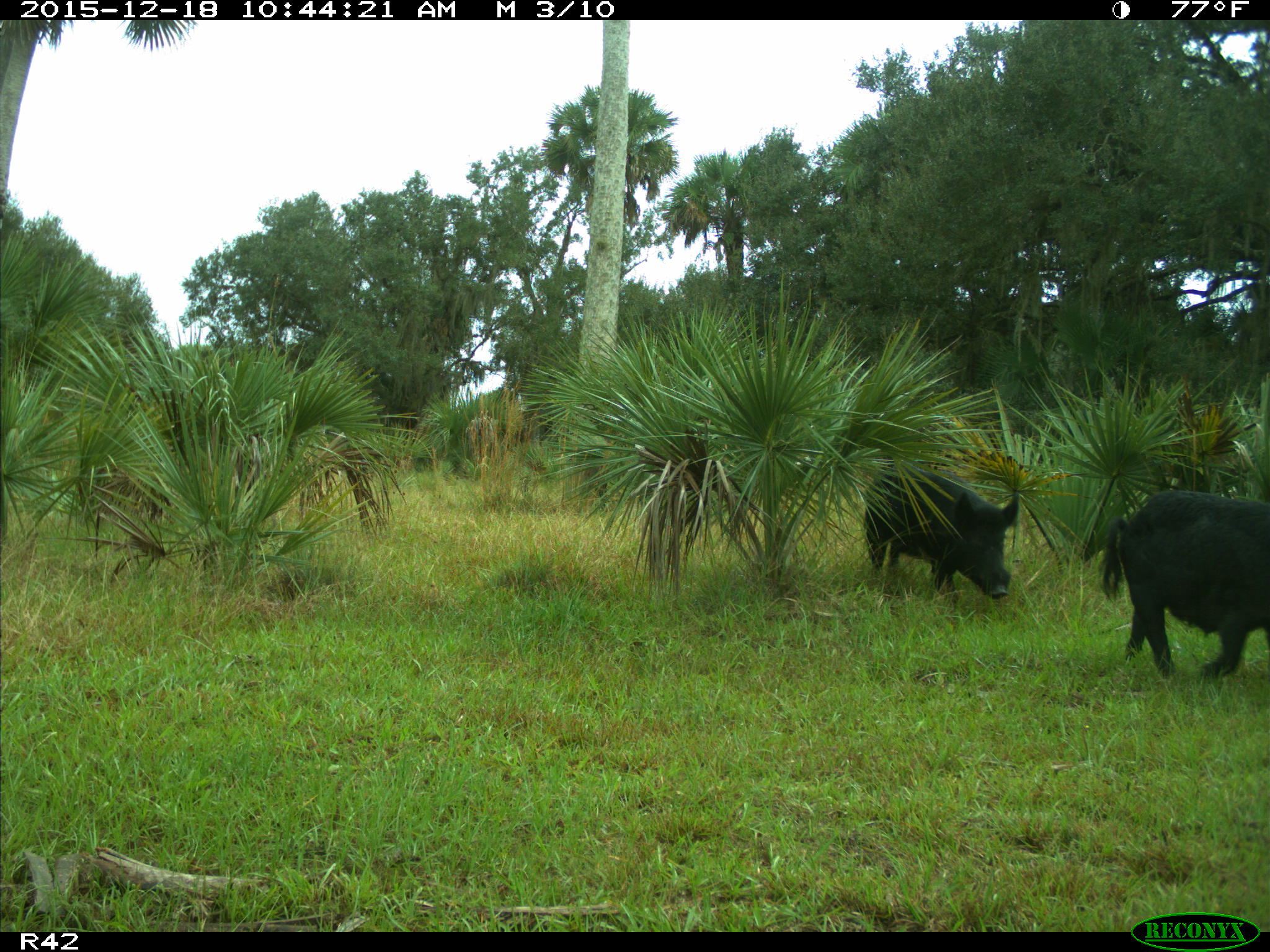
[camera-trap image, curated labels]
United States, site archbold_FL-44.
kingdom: Animalia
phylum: Chordata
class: Mammalia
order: Artiodactyla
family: Suidae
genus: Sus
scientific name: Sus scrofa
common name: wild boar